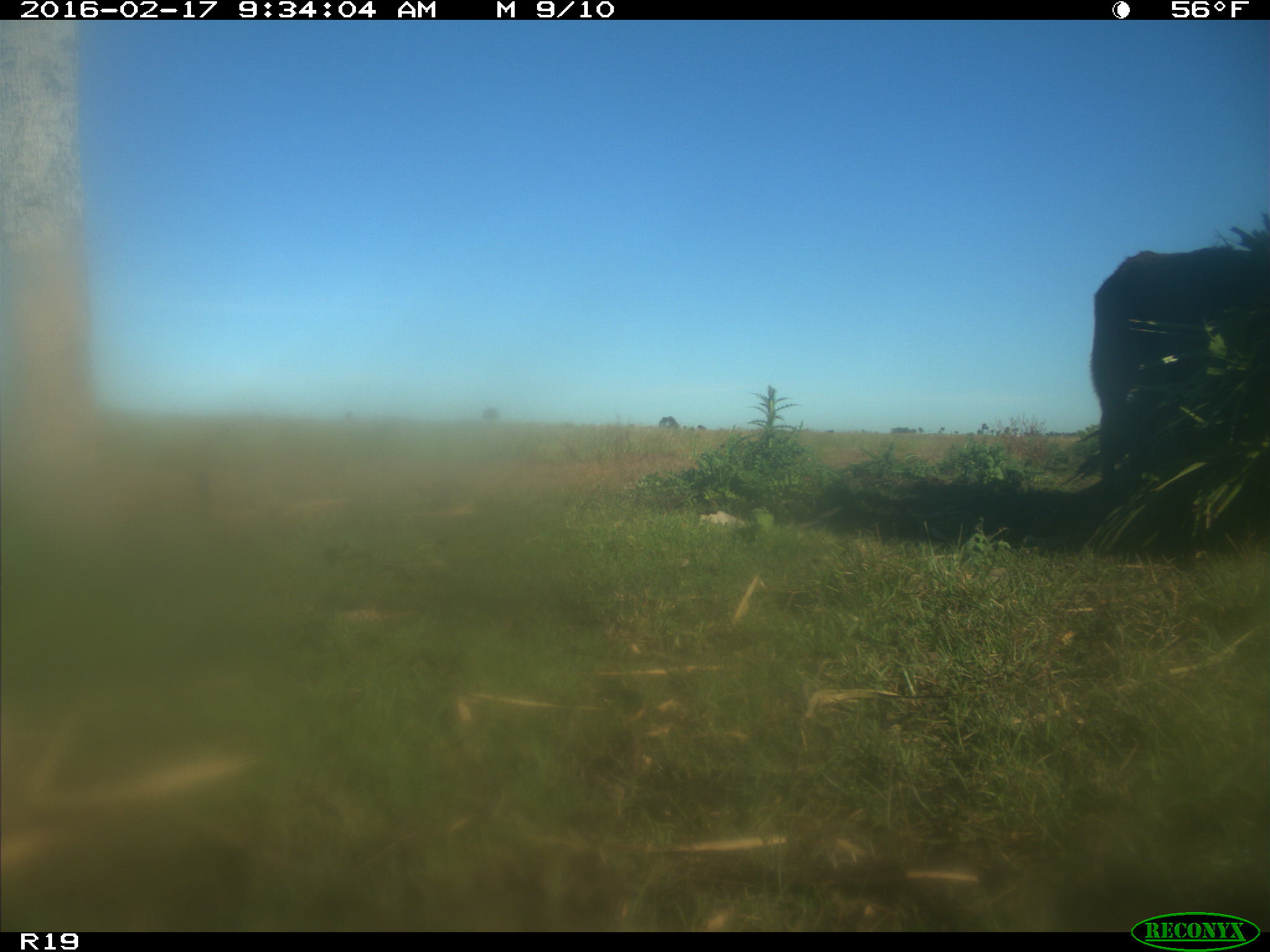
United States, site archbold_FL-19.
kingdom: Animalia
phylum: Chordata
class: Mammalia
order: Artiodactyla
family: Bovidae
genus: Bos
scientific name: Bos taurus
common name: domestic cow